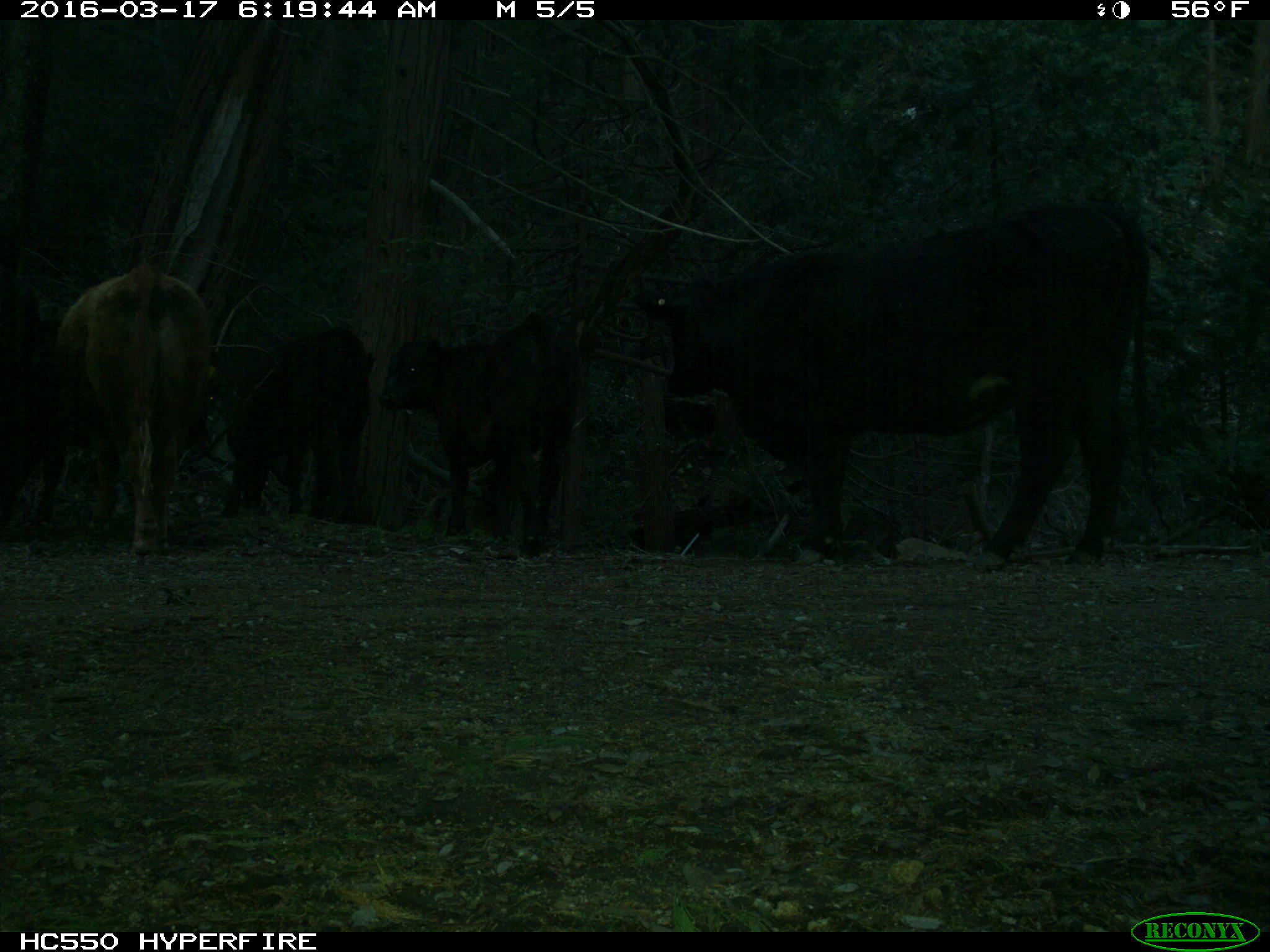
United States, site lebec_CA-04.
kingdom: Animalia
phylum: Chordata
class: Mammalia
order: Artiodactyla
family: Bovidae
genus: Bos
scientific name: Bos taurus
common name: domestic cow